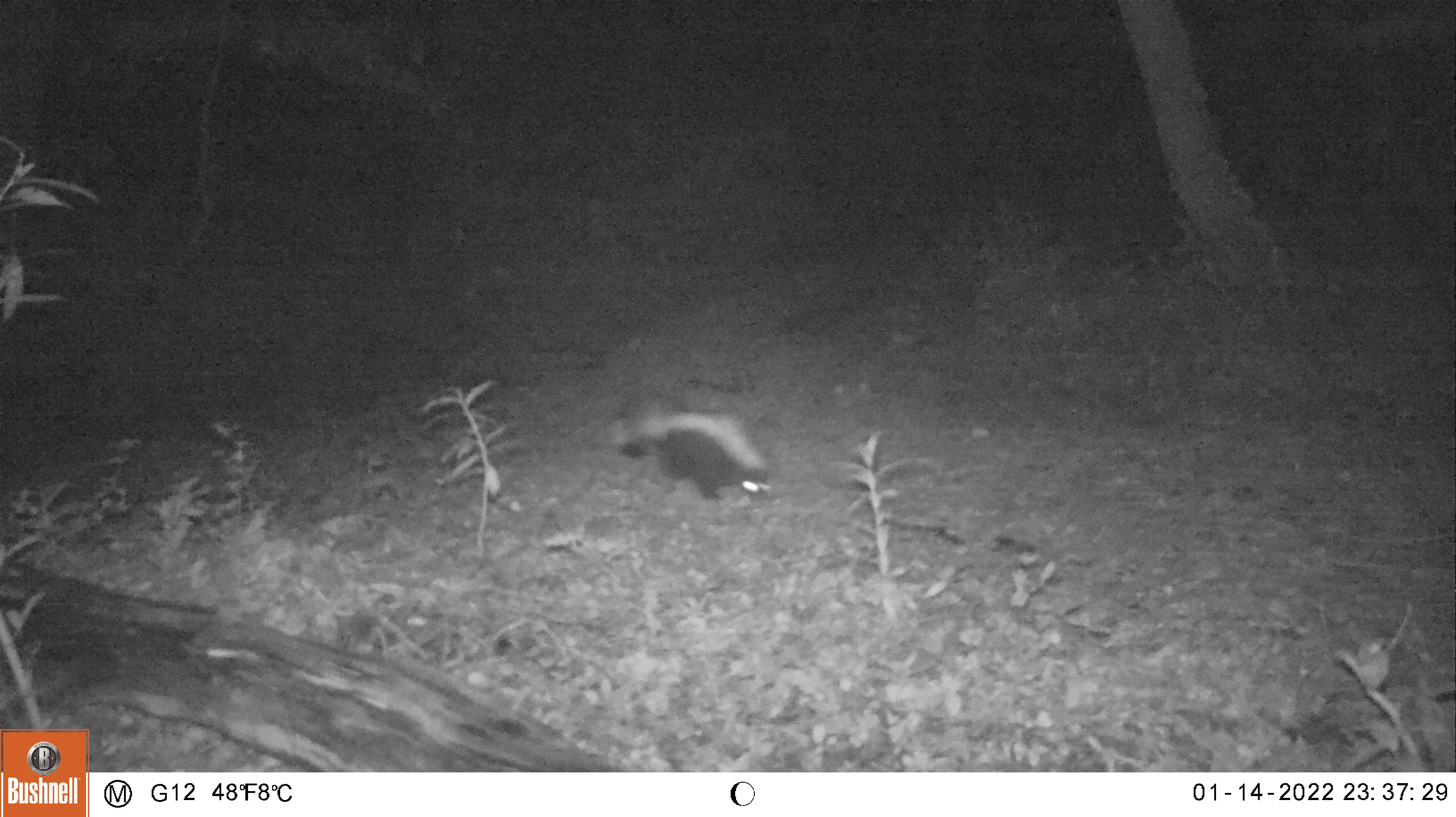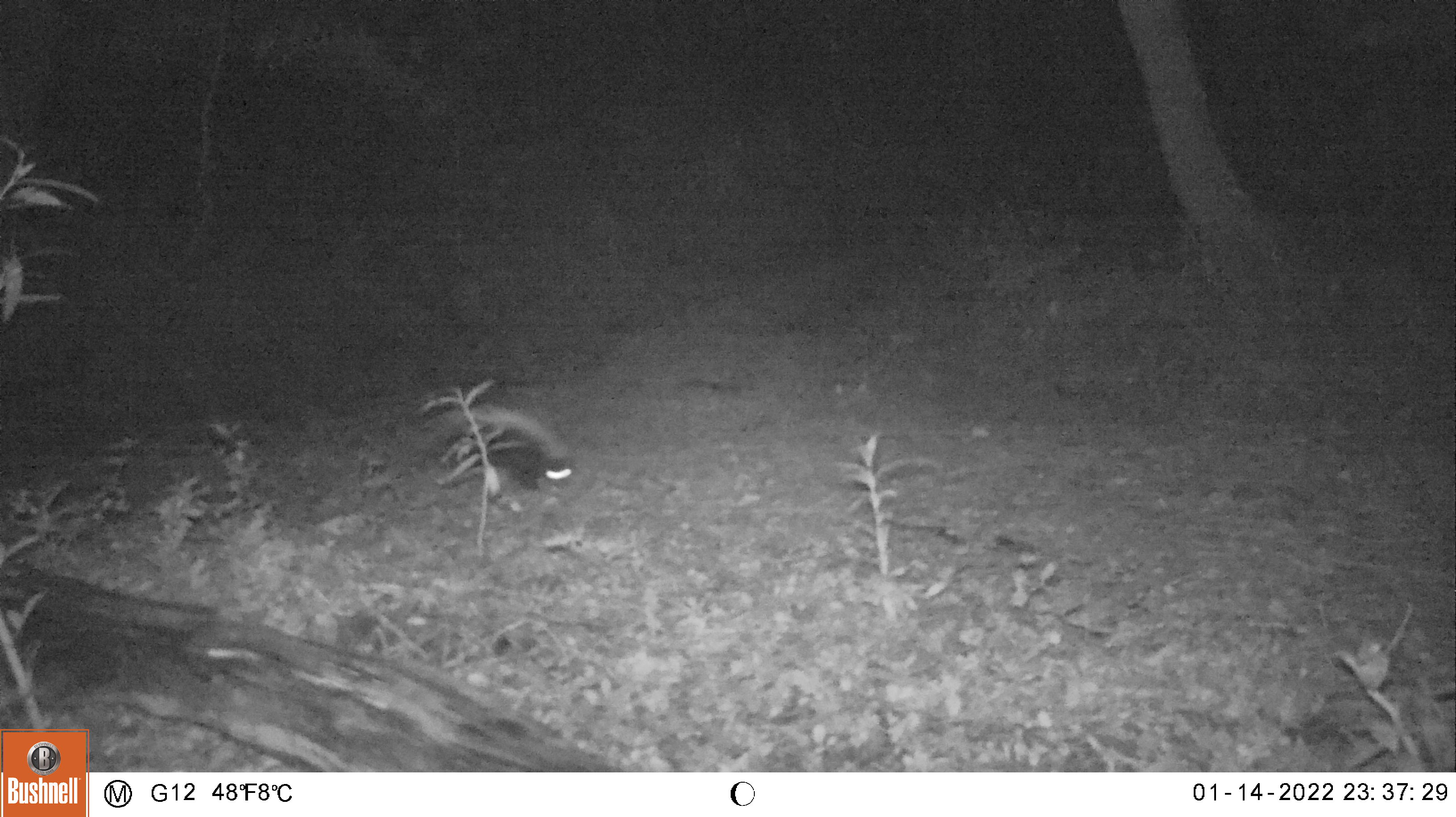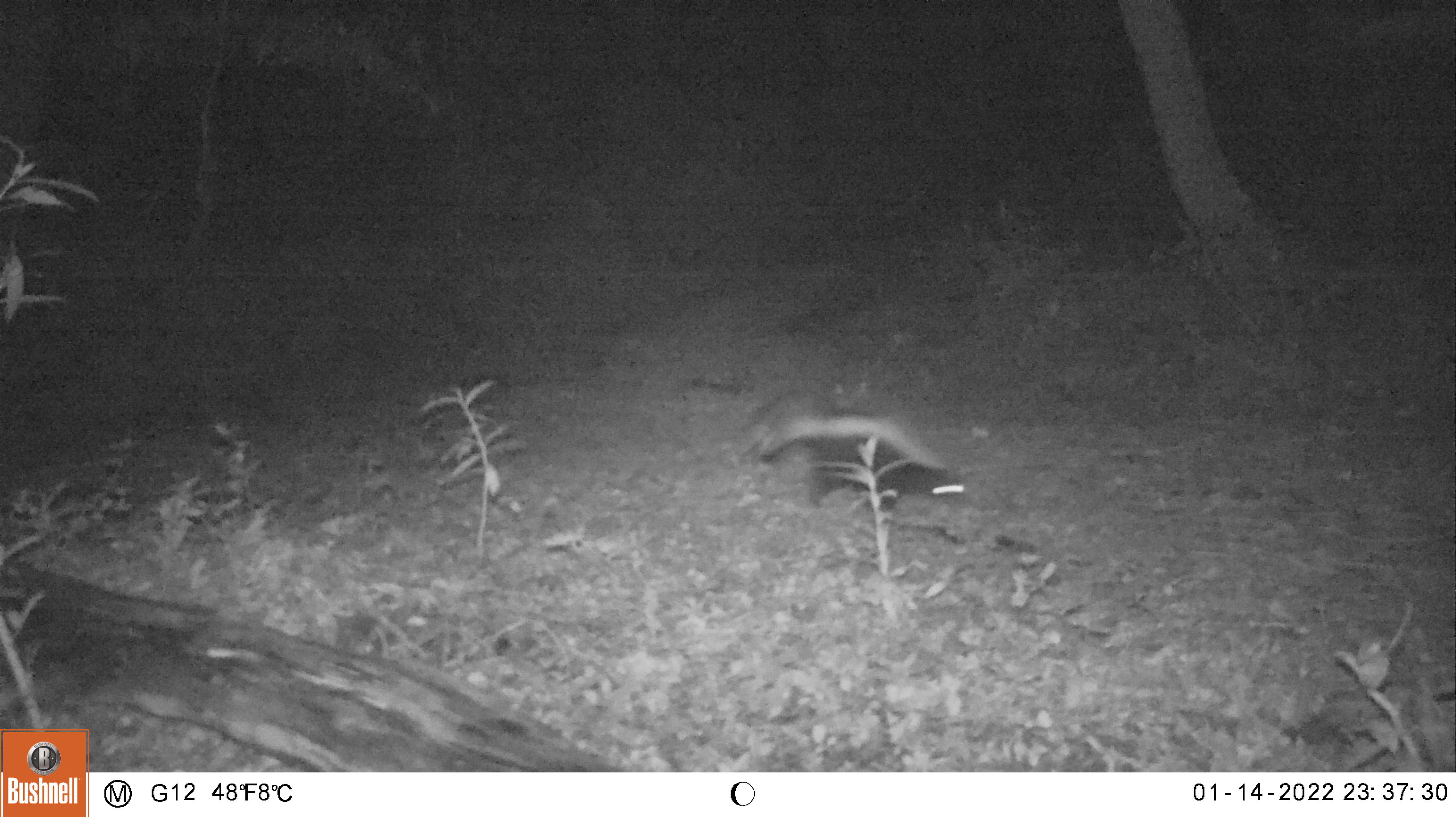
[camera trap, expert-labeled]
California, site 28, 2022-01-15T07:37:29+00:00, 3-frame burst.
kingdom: Animalia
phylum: Chordata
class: Mammalia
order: Carnivora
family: Mephitidae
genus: Mephitis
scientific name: Mephitis mephitis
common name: striped skunk